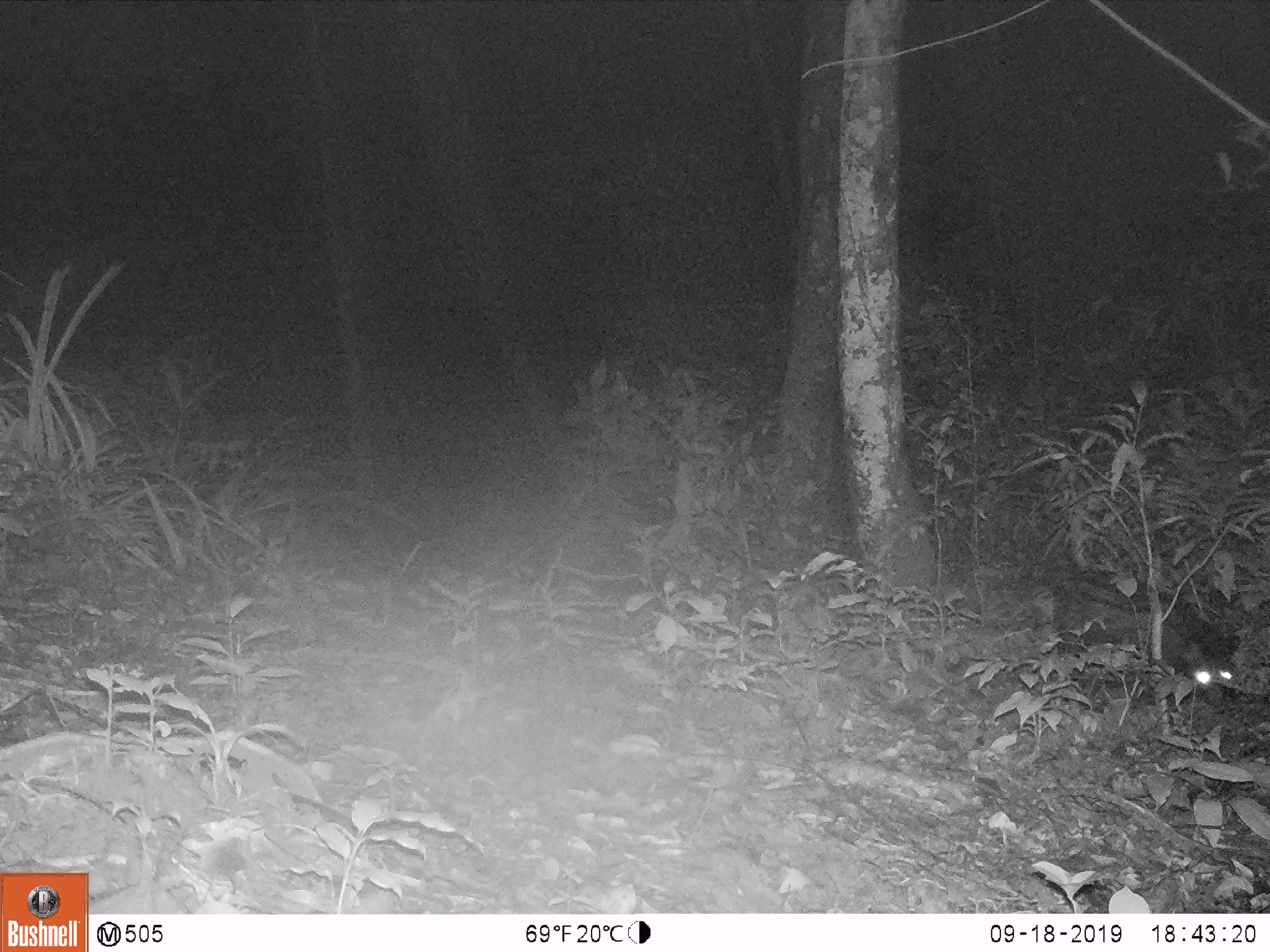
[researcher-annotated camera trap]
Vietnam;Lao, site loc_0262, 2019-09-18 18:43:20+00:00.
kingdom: Animalia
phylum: Chordata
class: Mammalia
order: Carnivora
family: Viverridae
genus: Paradoxurus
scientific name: Paradoxurus hermaphroditus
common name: common palm civet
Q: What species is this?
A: Common palm civet (Paradoxurus hermaphroditus).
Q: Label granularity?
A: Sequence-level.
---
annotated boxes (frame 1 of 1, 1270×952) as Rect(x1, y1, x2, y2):
common palm civet: Rect(1051, 564, 1239, 708)